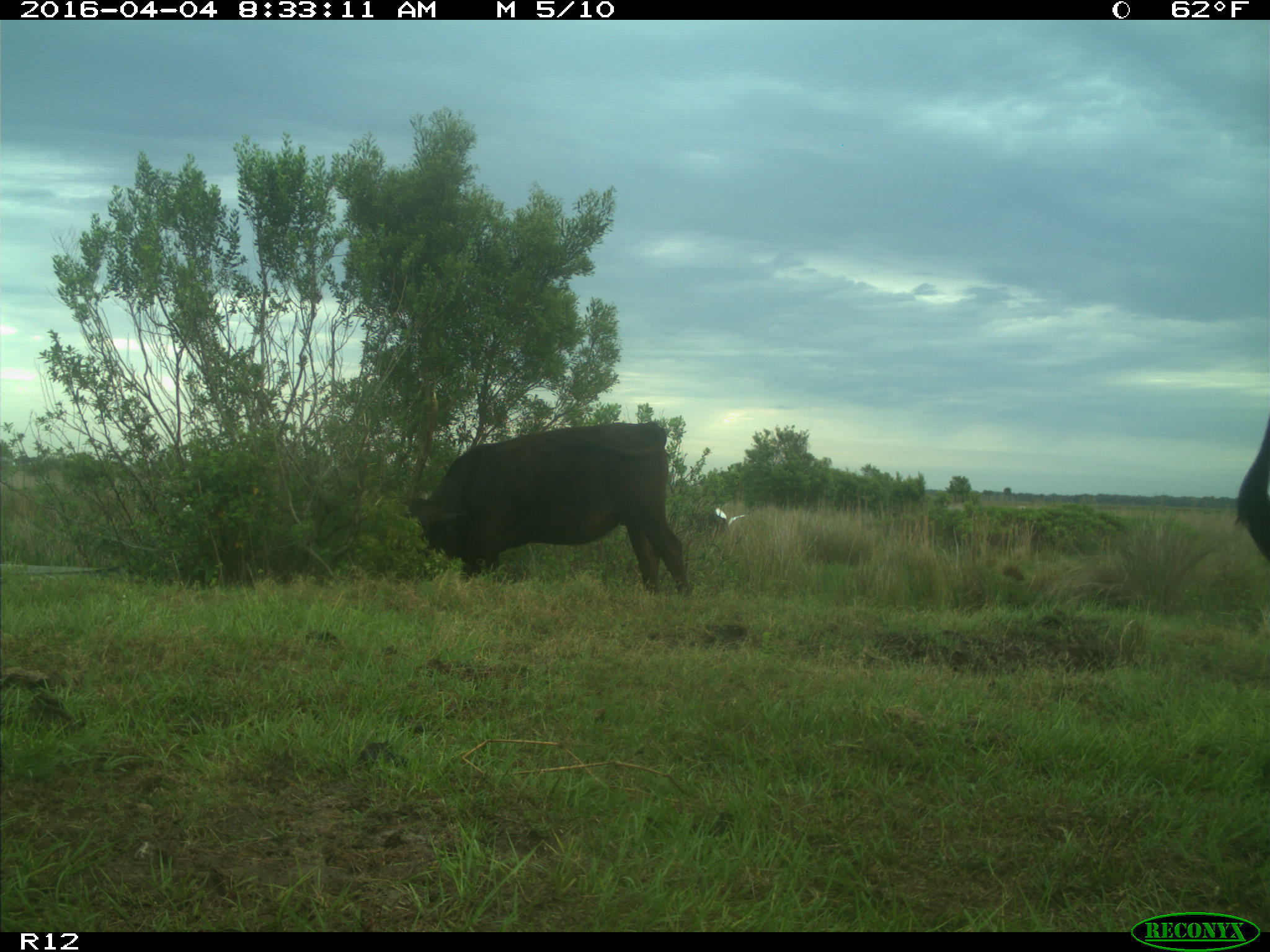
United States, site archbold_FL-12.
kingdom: Animalia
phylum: Chordata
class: Mammalia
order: Artiodactyla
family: Bovidae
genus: Bos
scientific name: Bos taurus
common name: domestic cow